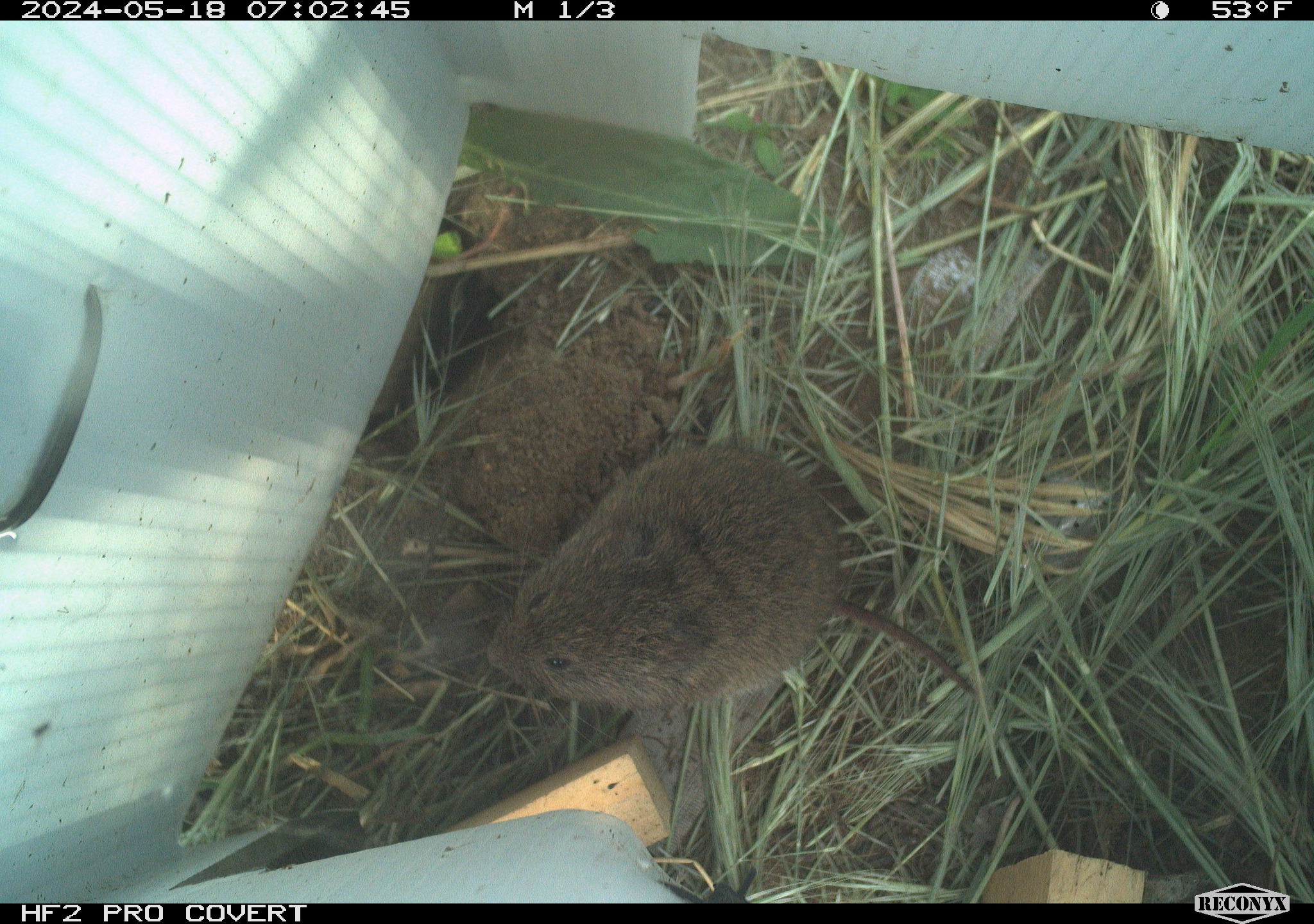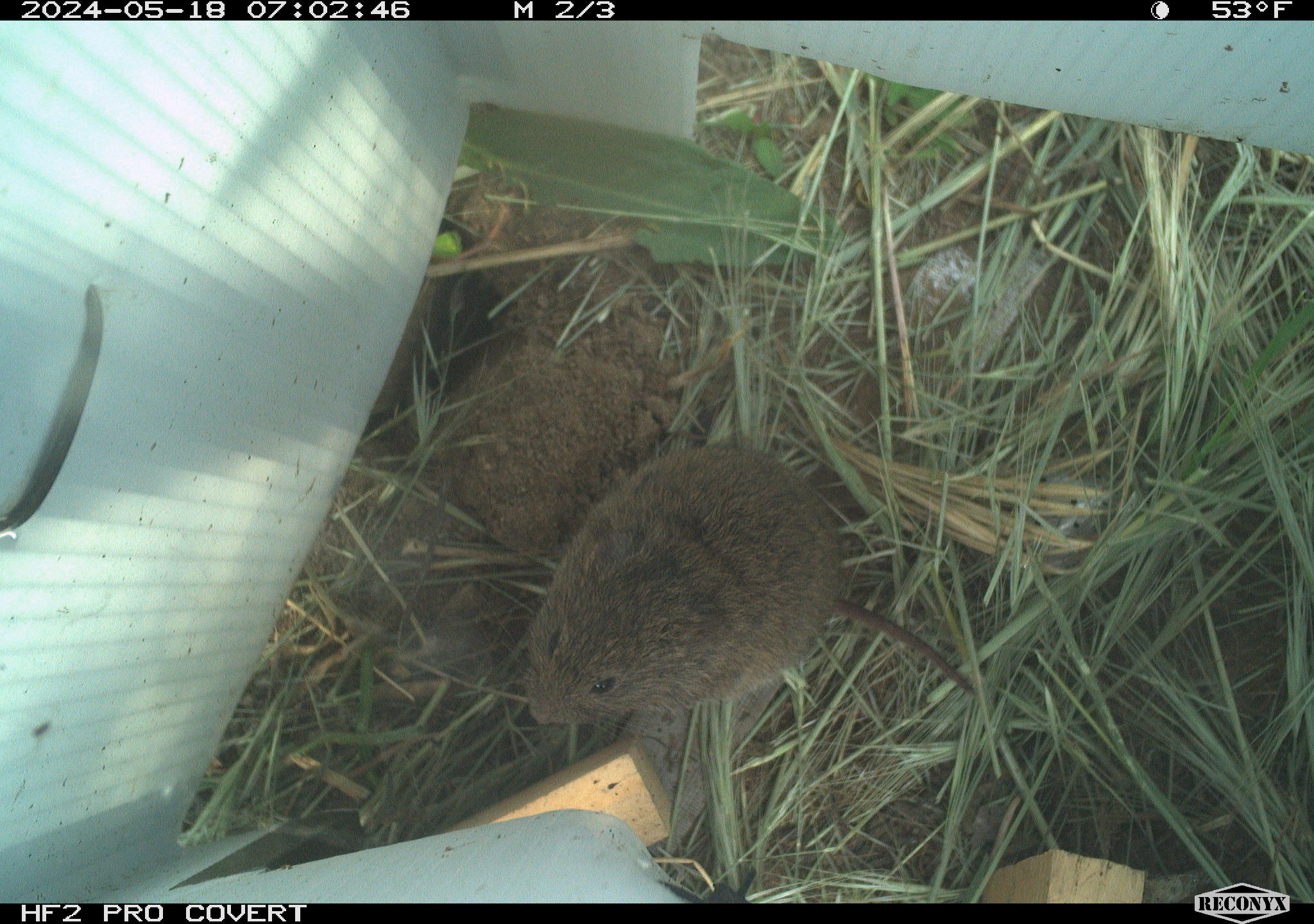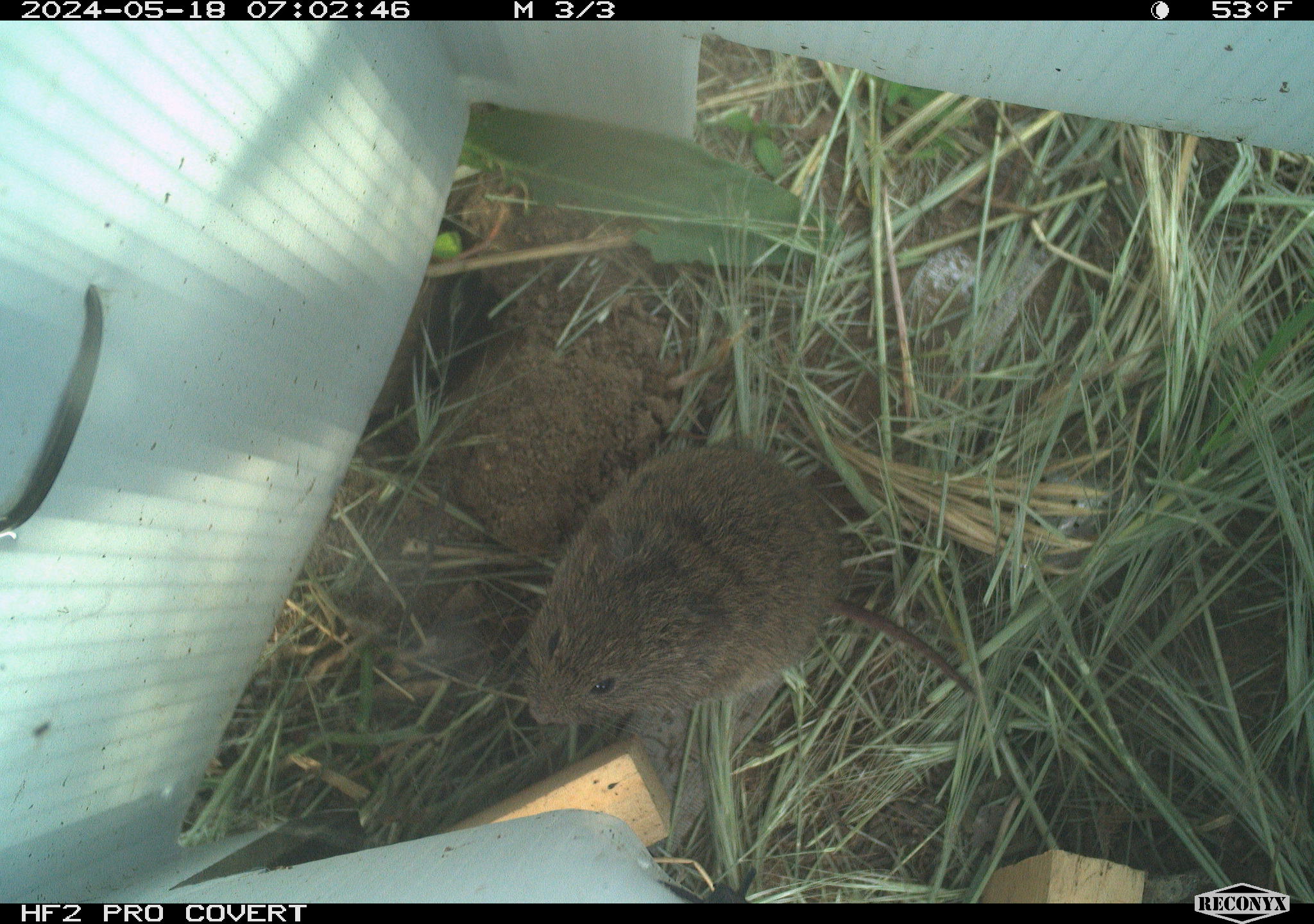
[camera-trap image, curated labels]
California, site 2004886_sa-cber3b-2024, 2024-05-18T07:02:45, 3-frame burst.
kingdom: Animalia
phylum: Chordata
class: Mammalia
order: Rodentia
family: Cricetidae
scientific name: Arvicolinae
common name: voles, lemmings, and muskrats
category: arvicolinae subfamily